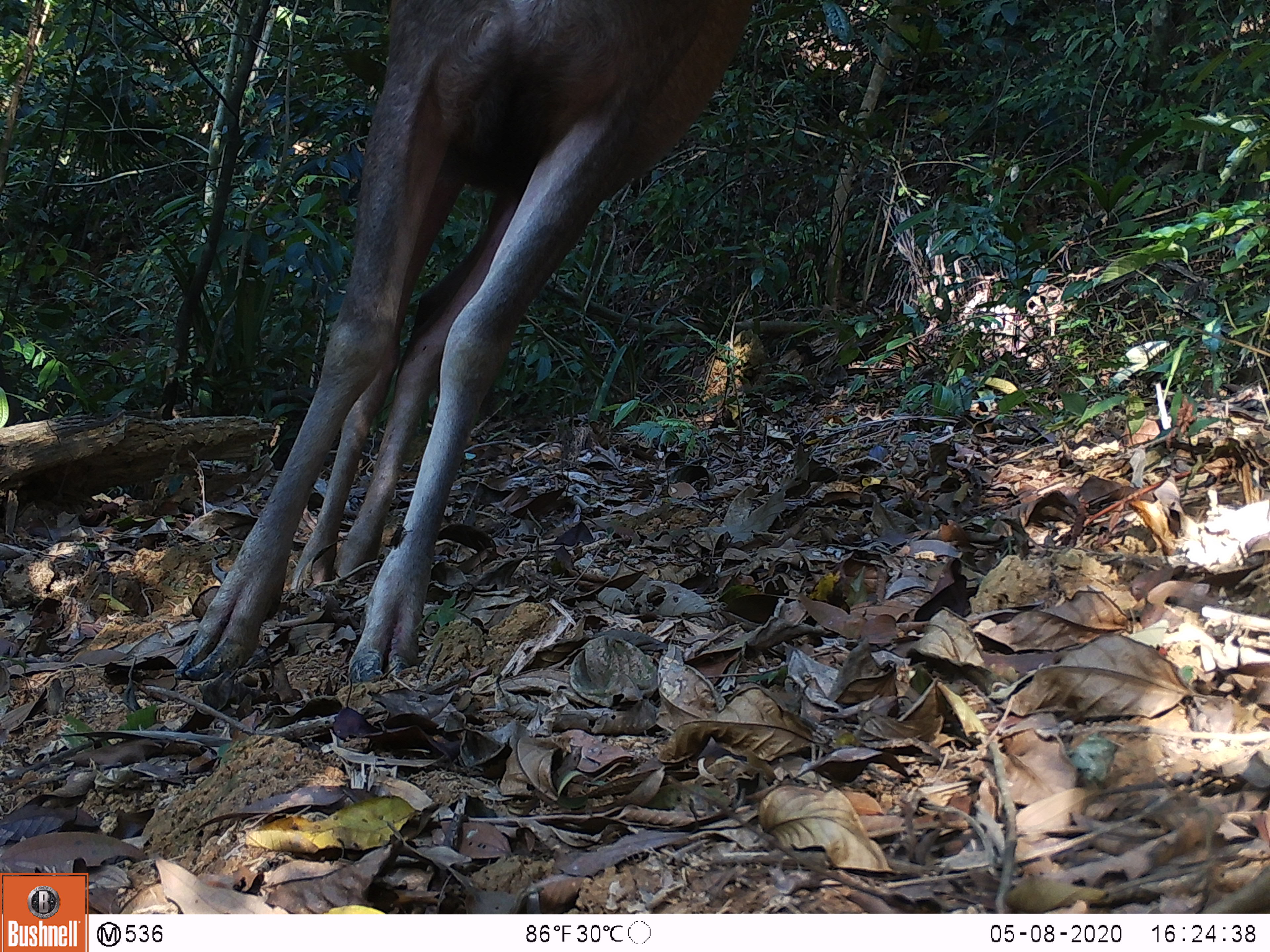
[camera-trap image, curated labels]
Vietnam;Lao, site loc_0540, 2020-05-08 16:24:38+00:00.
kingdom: Animalia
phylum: Chordata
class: Mammalia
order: Artiodactyla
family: Cervidae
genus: Rusa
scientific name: Rusa unicolor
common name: sambar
Sambar (Rusa unicolor). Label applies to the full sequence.